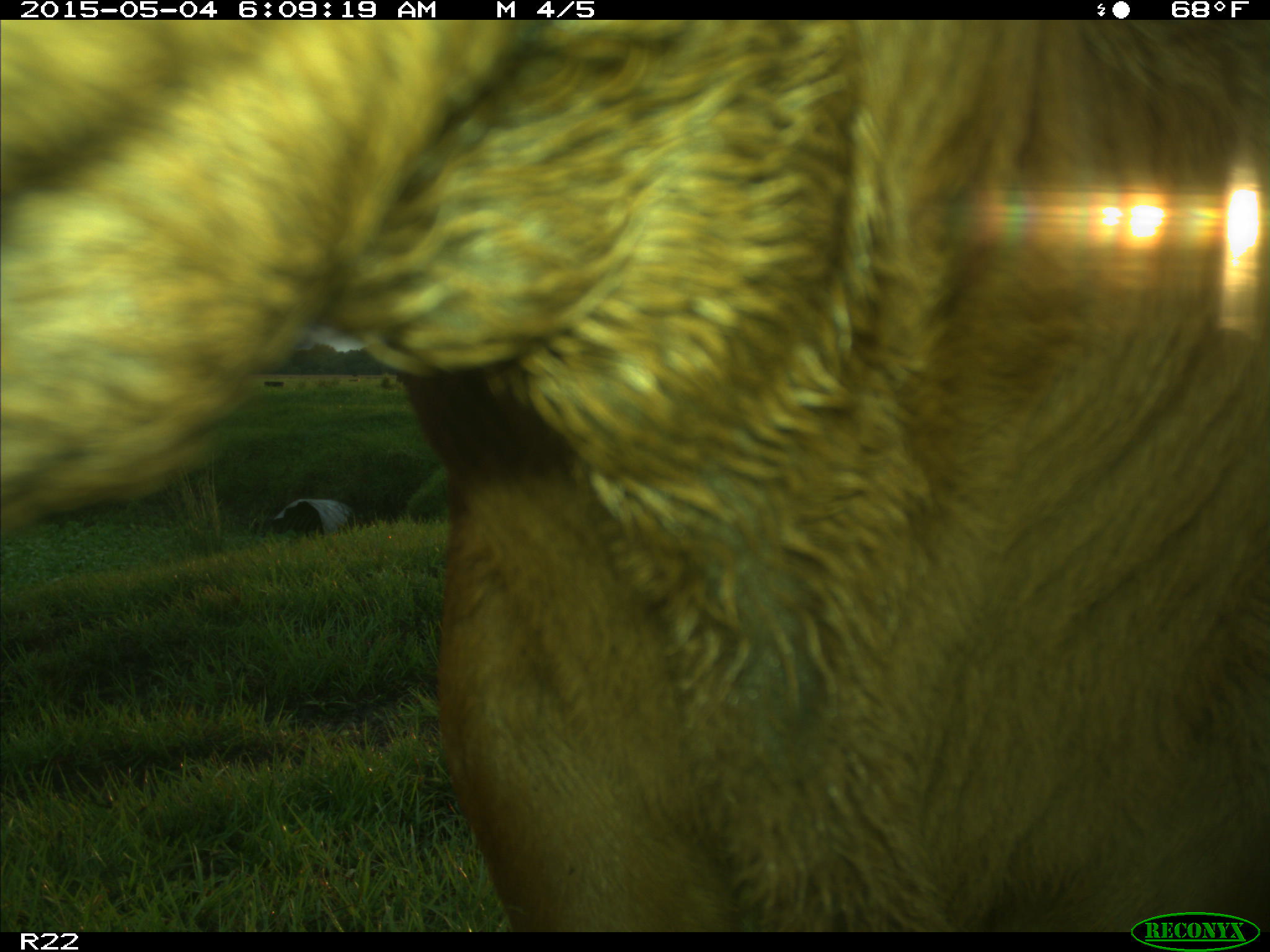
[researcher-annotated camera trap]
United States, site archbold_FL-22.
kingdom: Animalia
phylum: Chordata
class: Mammalia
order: Artiodactyla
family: Bovidae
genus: Bos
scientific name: Bos taurus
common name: domestic cow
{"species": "Bos taurus (domestic cow)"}